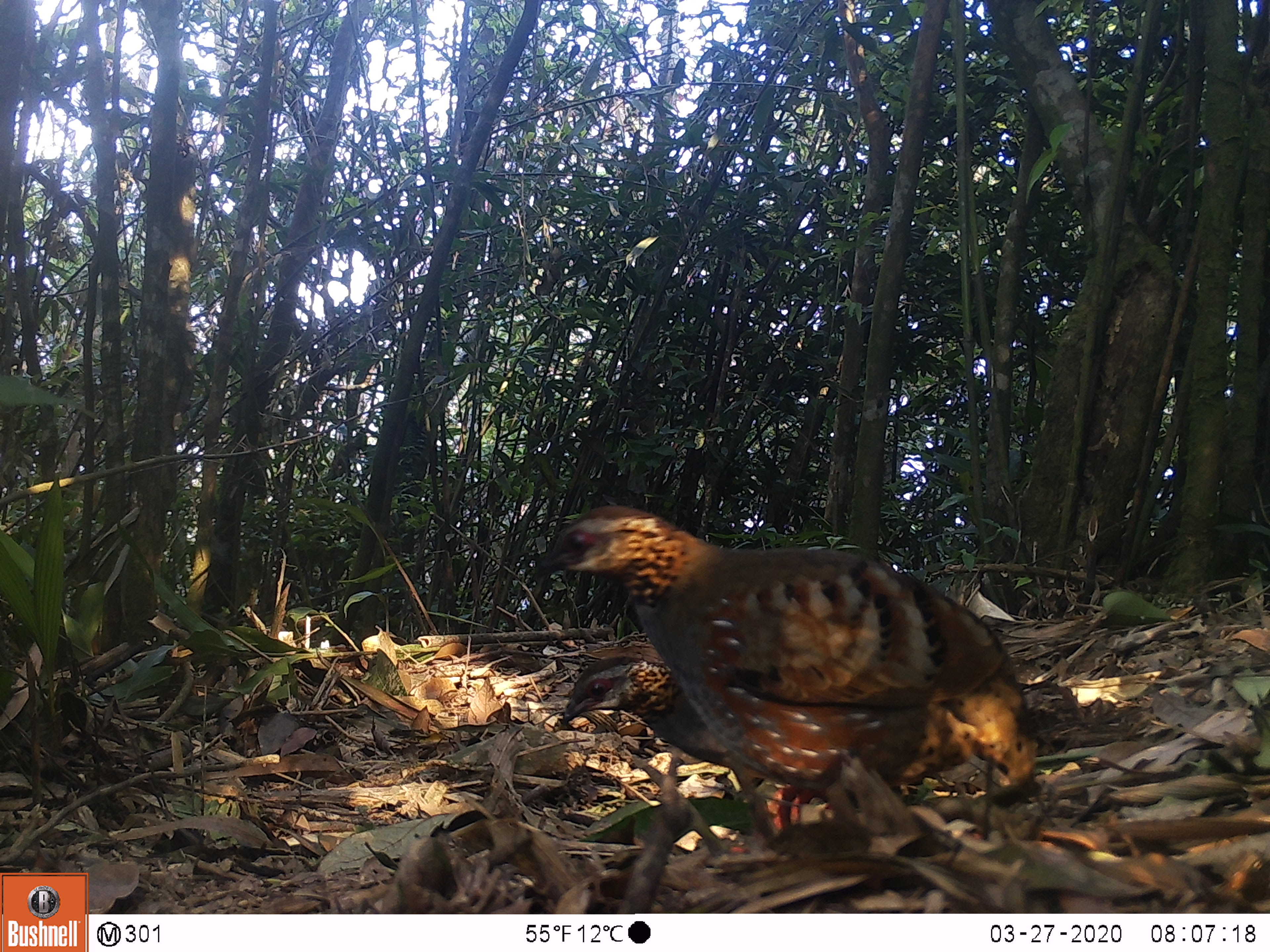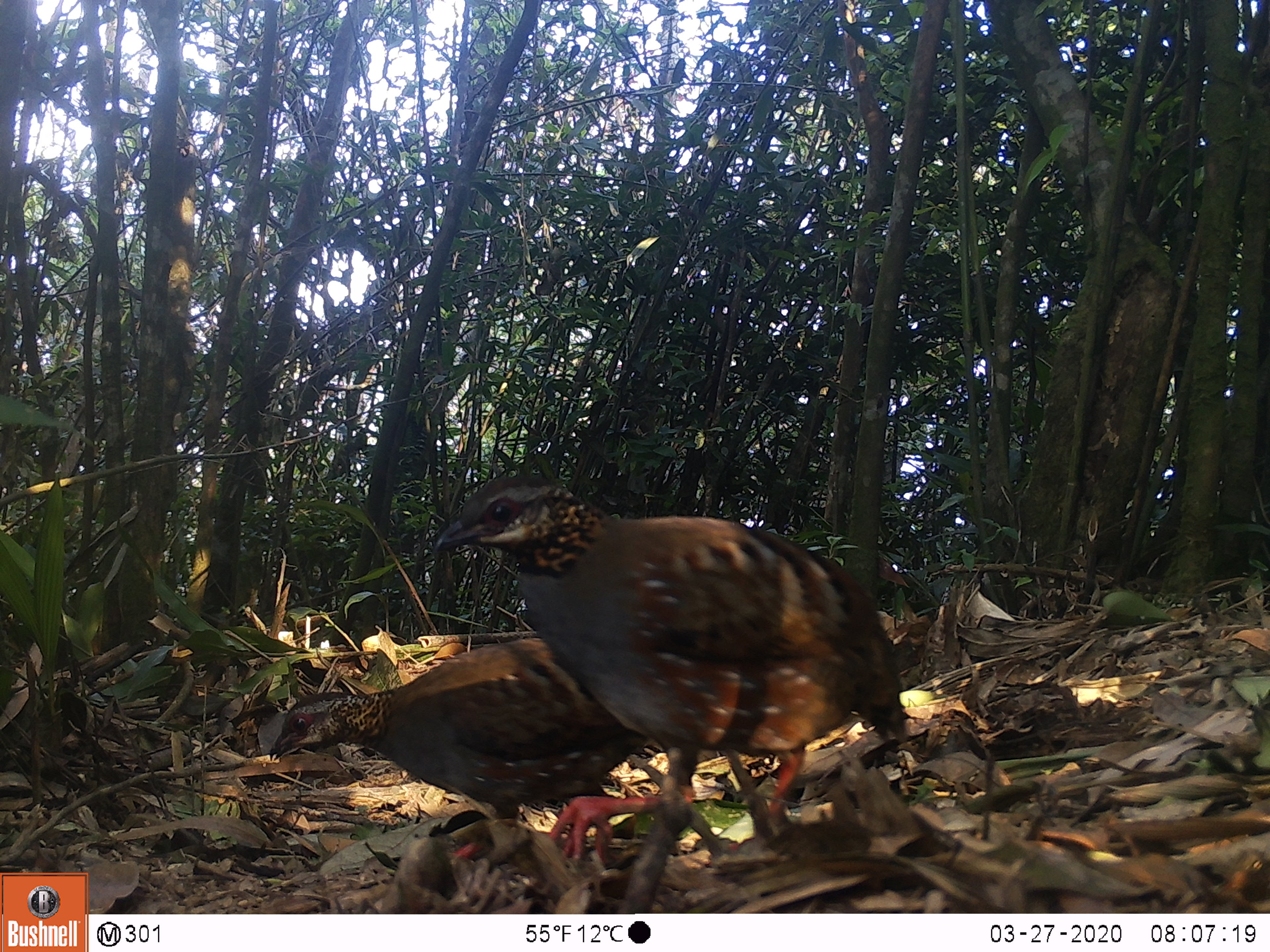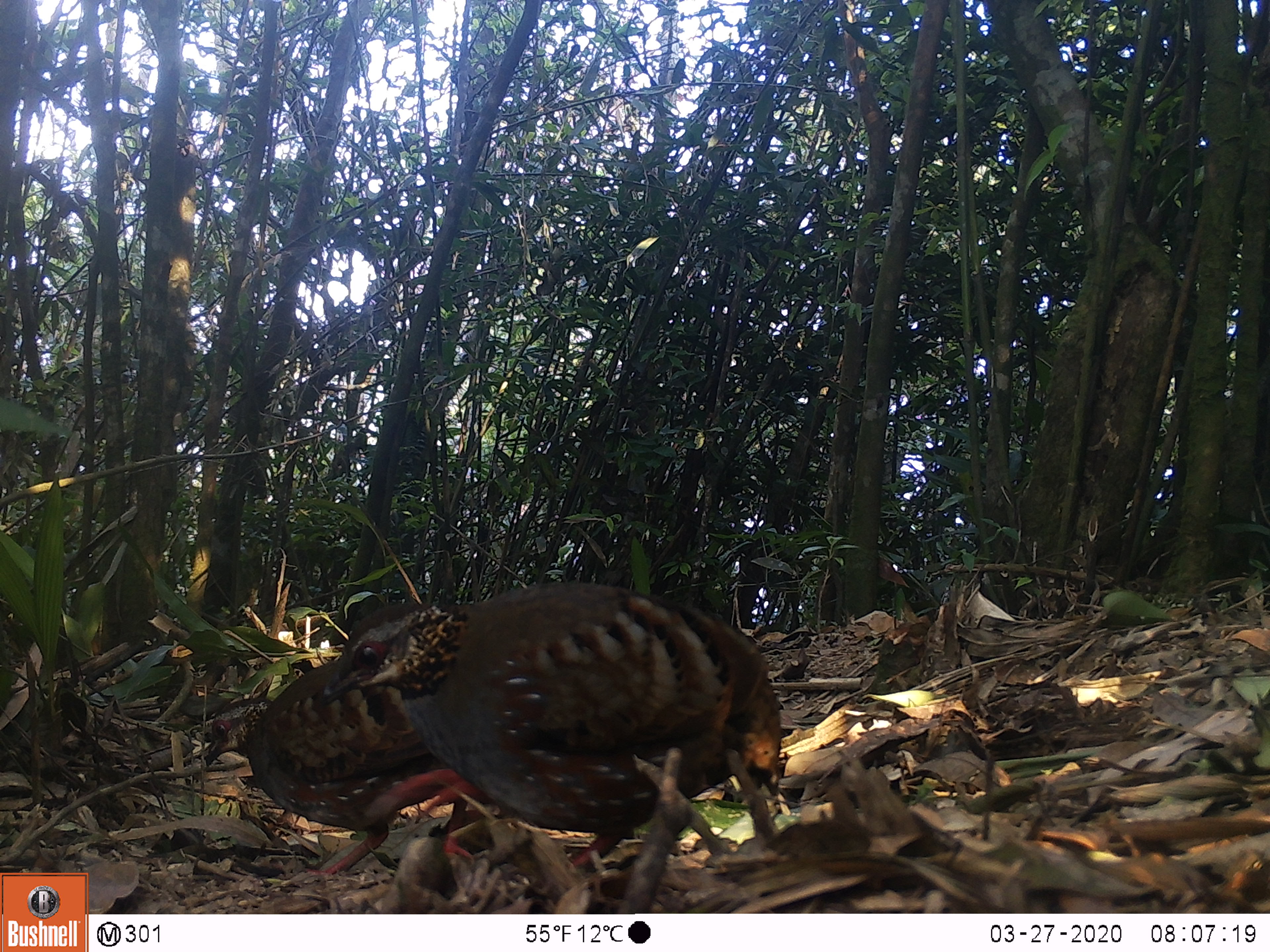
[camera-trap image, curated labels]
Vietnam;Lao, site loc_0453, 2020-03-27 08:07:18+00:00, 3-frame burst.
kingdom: Animalia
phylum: Chordata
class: Aves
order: Galliformes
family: Phasianidae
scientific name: Phasianidae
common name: partridge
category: unidentified partridge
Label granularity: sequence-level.